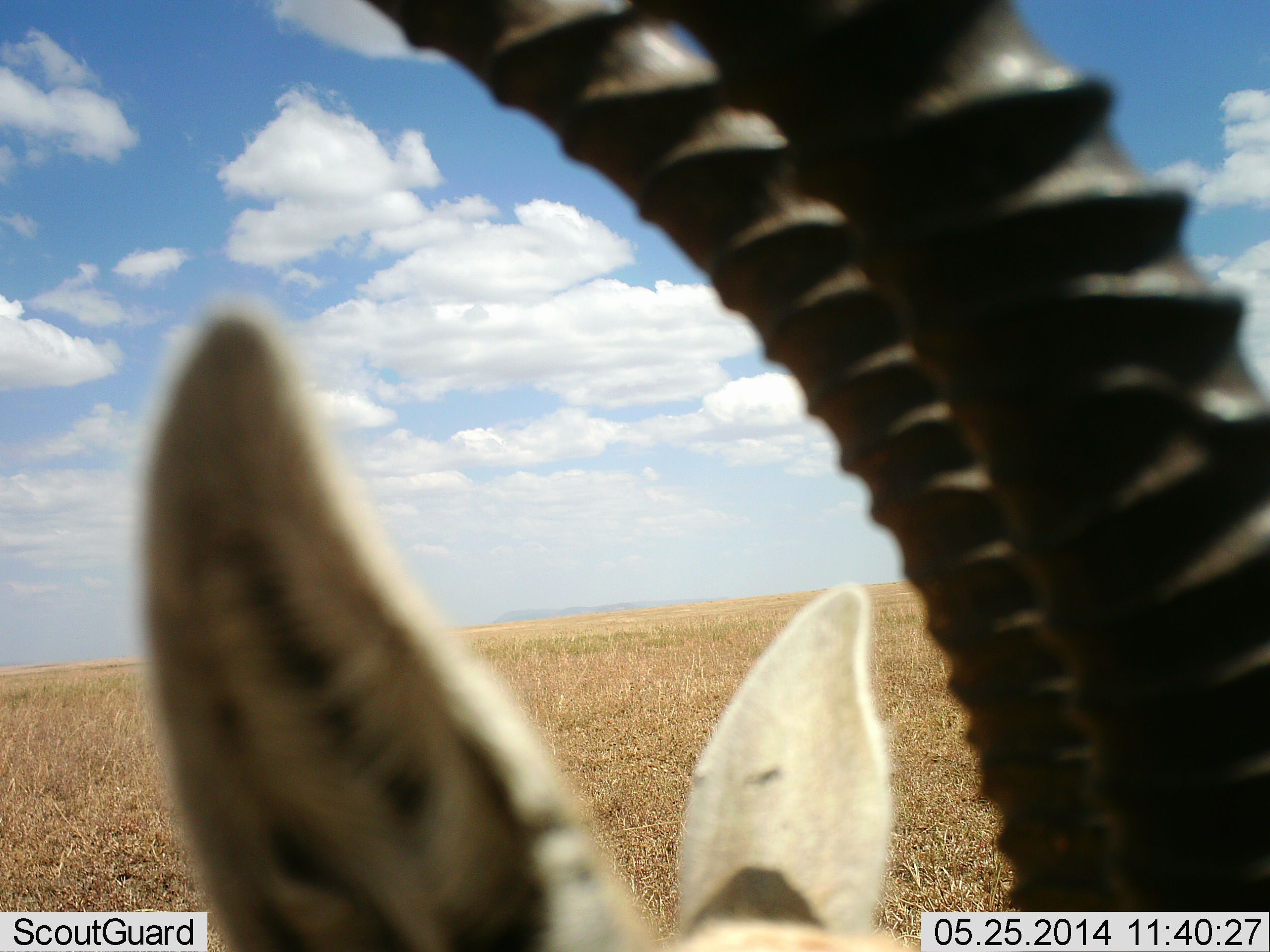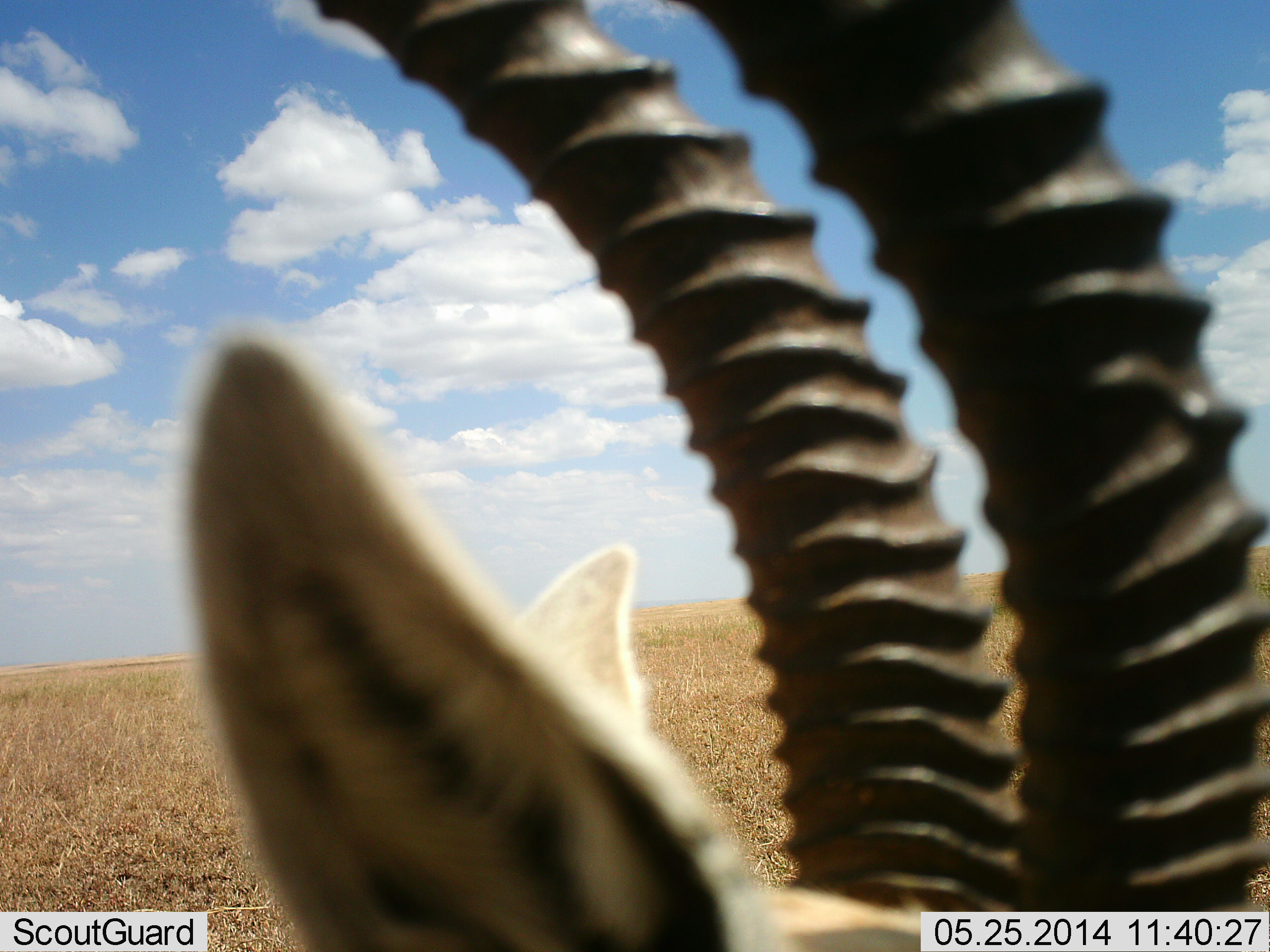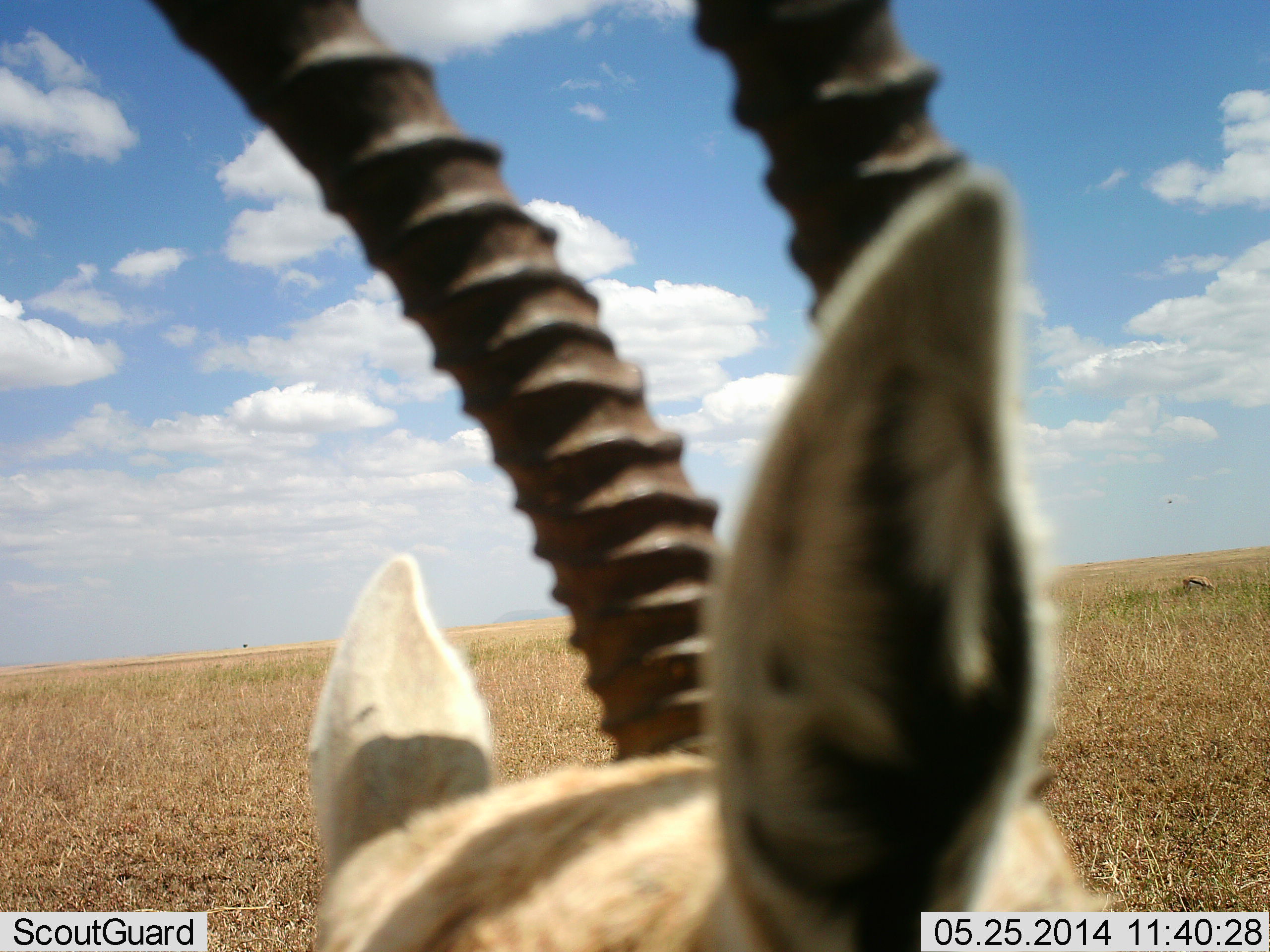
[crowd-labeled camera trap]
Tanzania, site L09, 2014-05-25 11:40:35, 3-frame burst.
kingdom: Animalia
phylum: Chordata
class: Mammalia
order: Artiodactyla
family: Bovidae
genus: Eudorcas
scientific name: Eudorcas thomsonii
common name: thomson's gazelle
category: gazellethomsons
Gazellethomsons (thomson's gazelle) (Eudorcas thomsonii), count 1. Behavior (volunteer vote fractions): standing 100%, resting 0%, moving 9%, interacting 0%. Young present (vote fraction): 0%. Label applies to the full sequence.